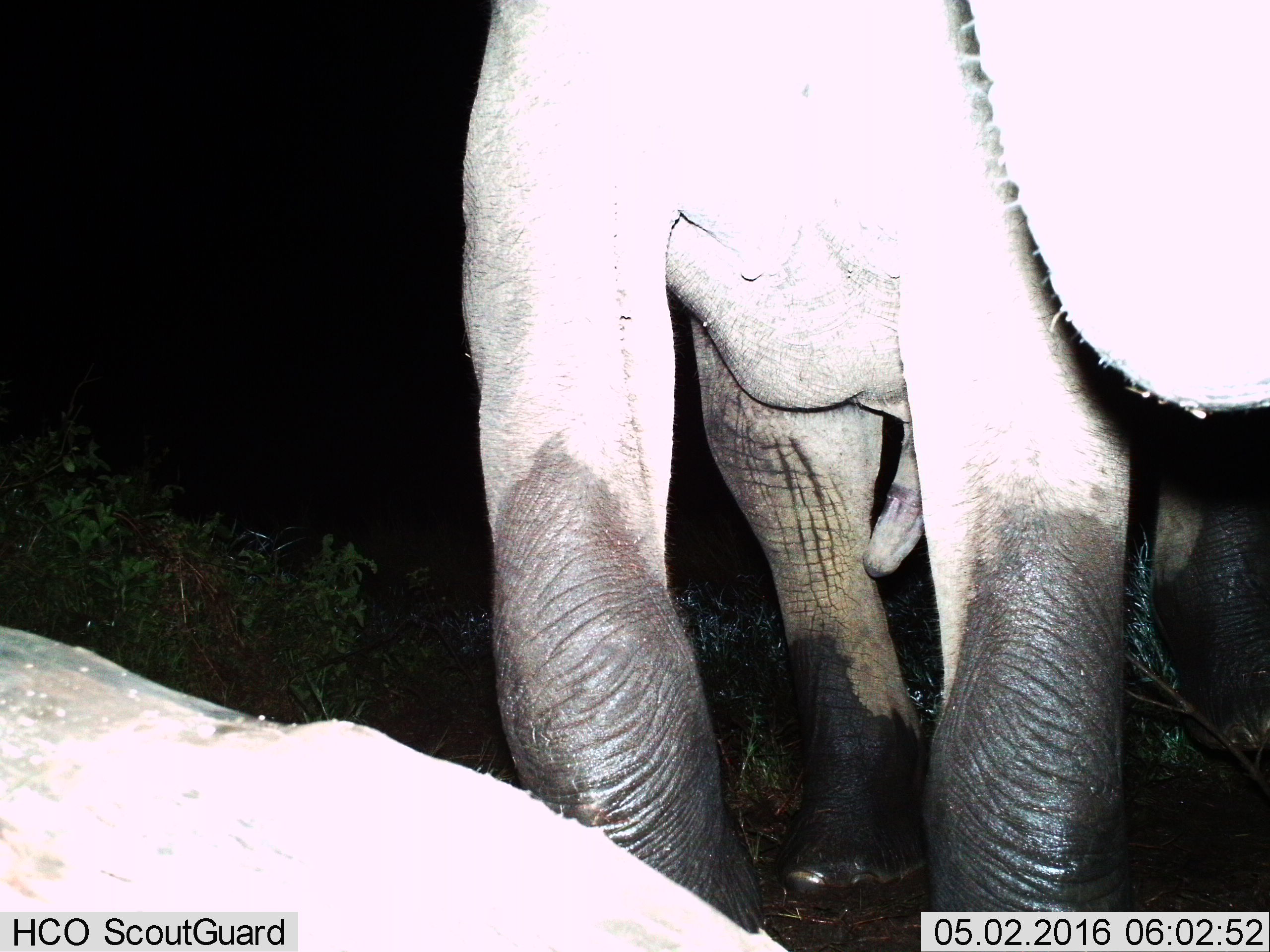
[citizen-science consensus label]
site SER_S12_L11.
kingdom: Animalia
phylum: Chordata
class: Mammalia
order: Proboscidea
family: Elephantidae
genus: Loxodonta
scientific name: Loxodonta africana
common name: african bush elephant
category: elephant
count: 2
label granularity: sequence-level